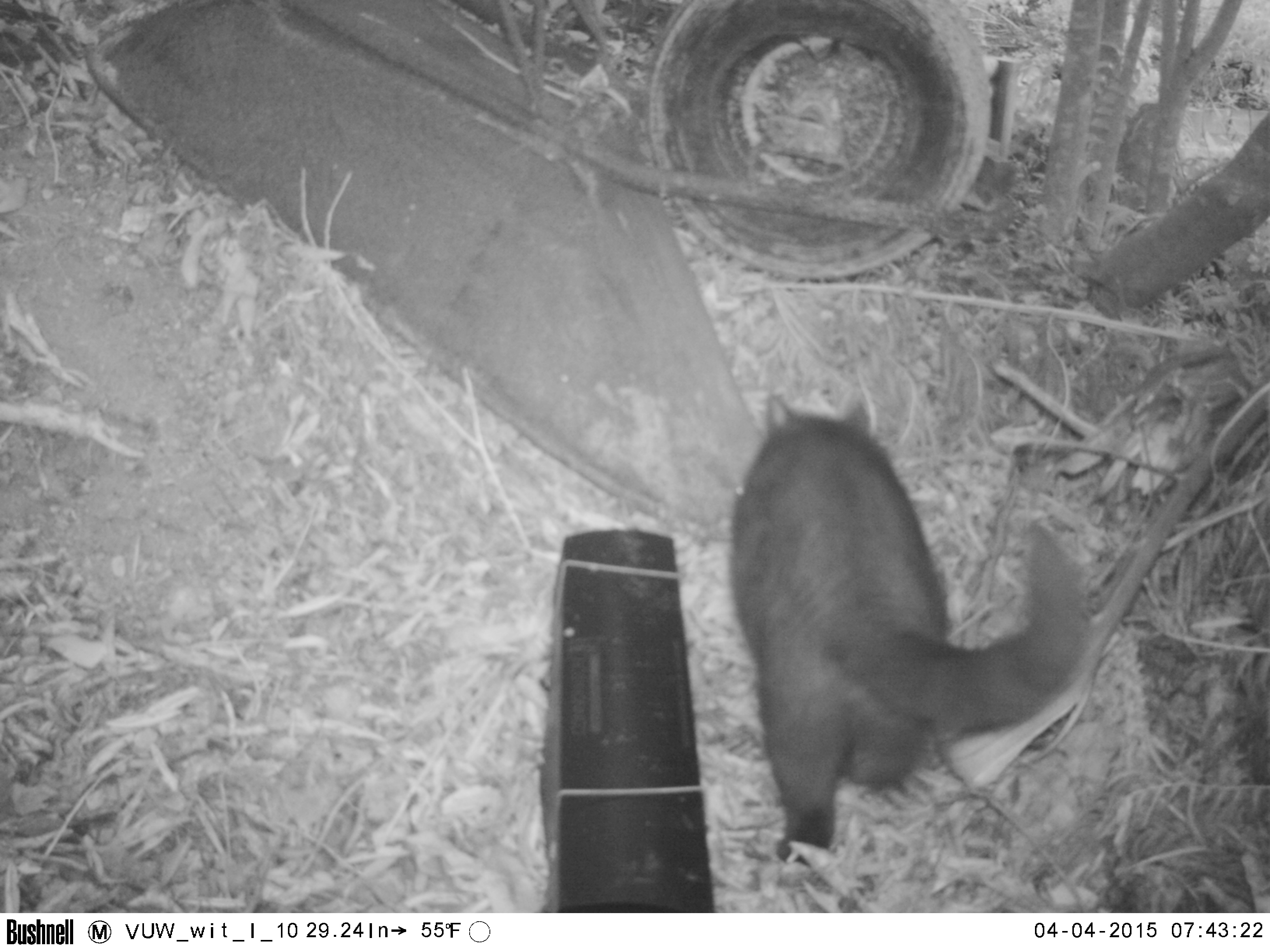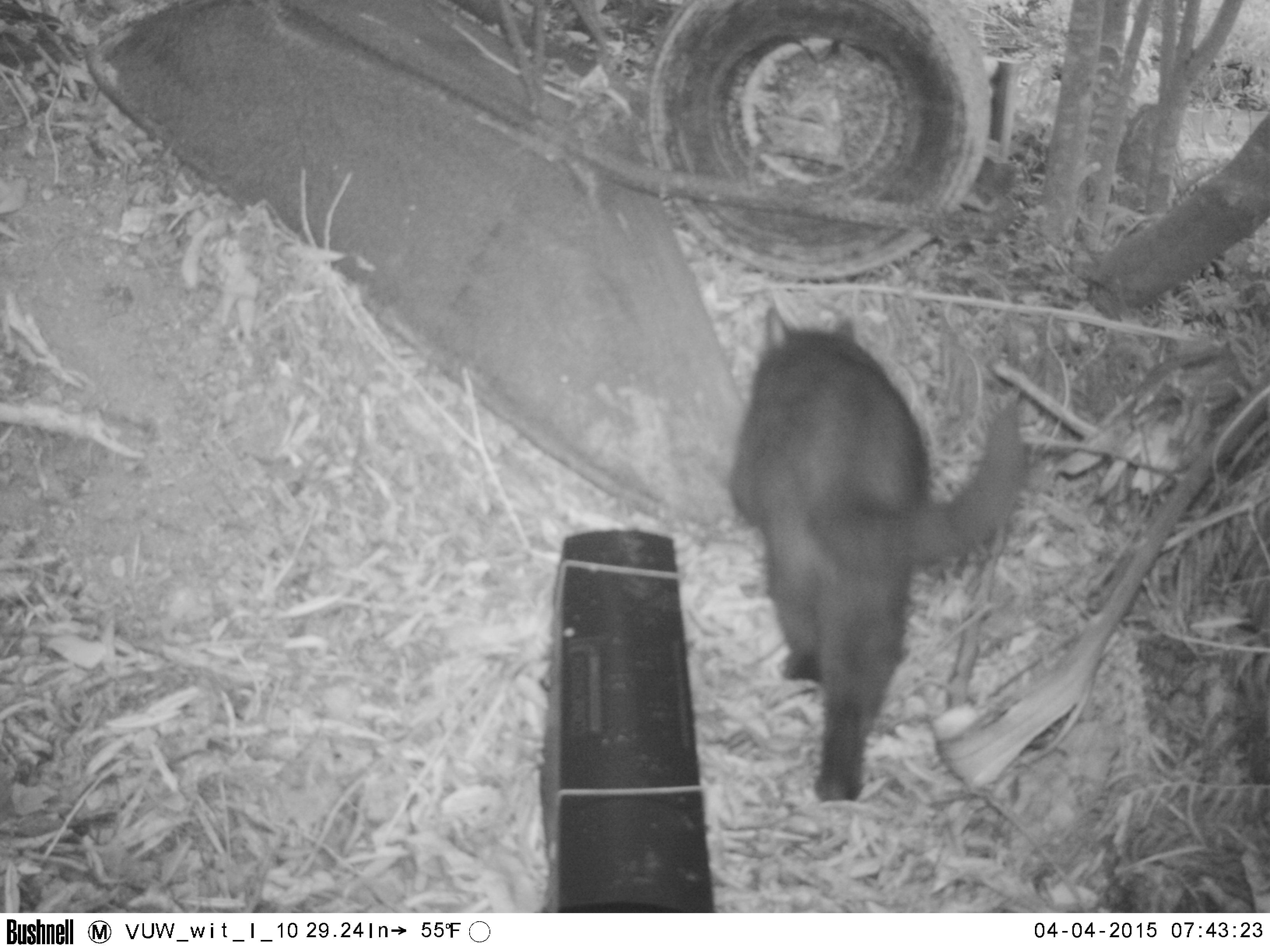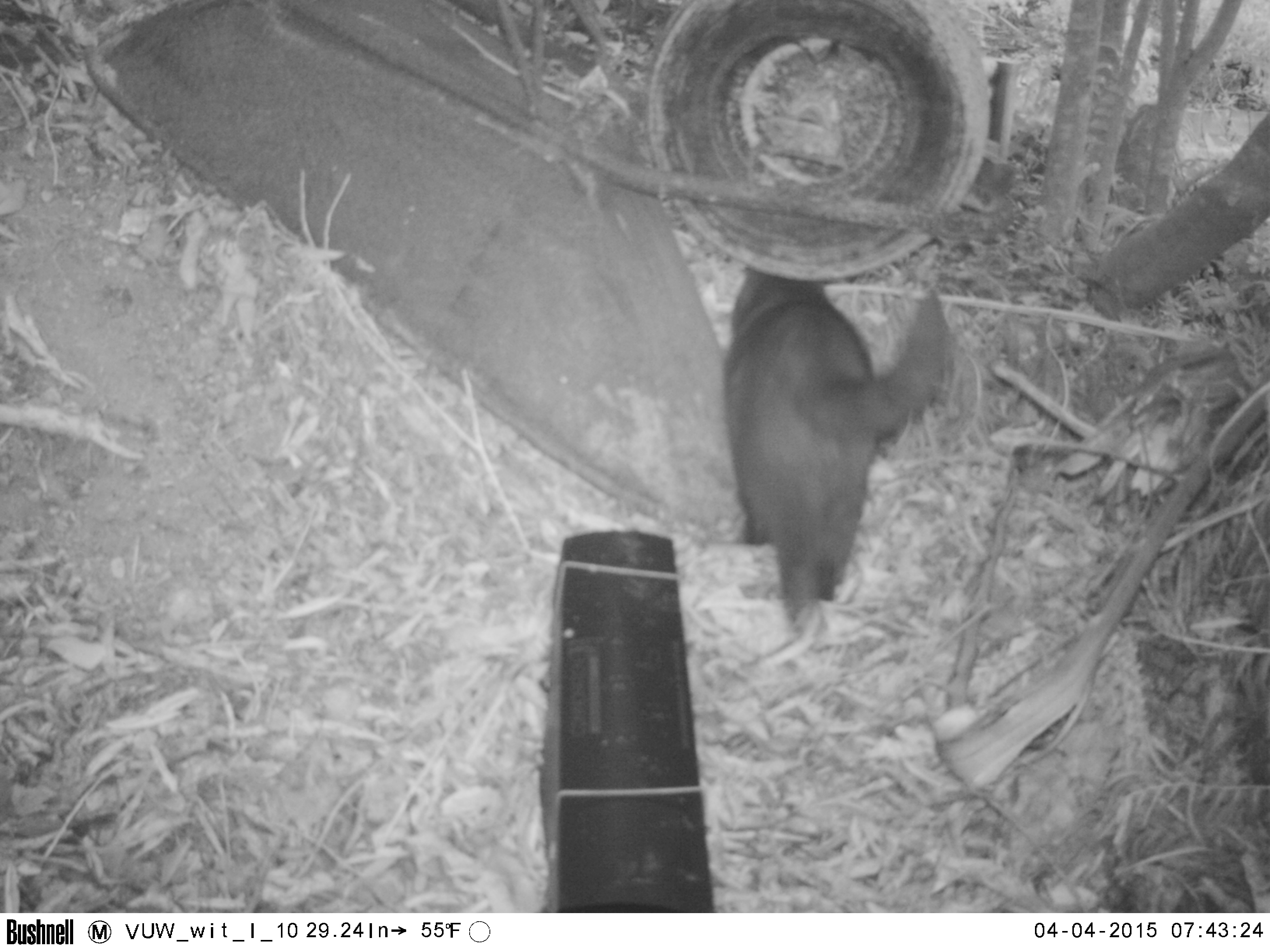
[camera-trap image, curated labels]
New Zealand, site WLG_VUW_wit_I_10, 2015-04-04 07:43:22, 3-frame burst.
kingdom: Animalia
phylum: Chordata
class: Mammalia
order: Carnivora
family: Felidae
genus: Felis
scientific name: Felis catus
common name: domestic cat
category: cat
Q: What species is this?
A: Cat (domestic cat) (Felis catus).